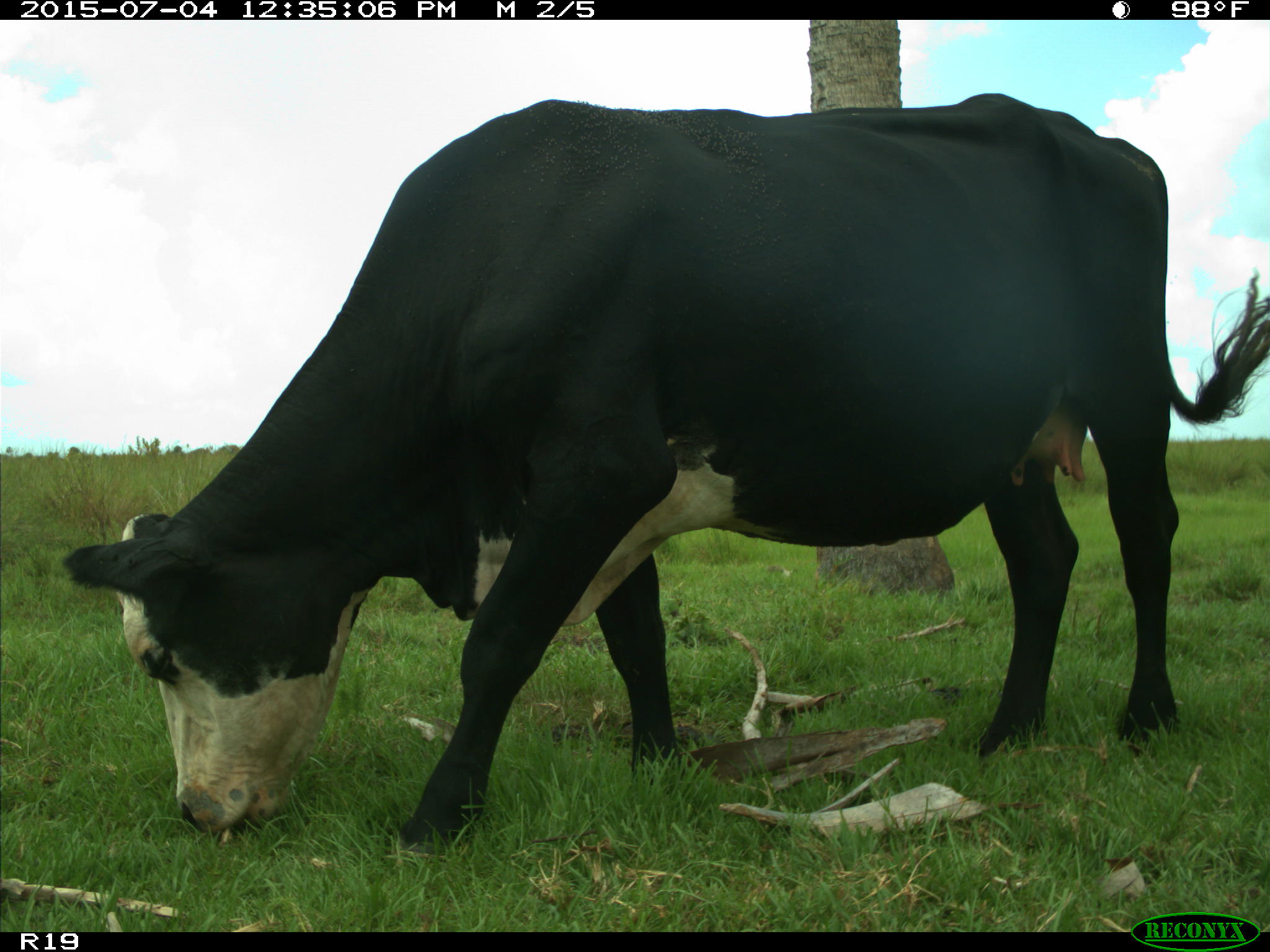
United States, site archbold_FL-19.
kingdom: Animalia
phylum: Chordata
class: Mammalia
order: Artiodactyla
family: Bovidae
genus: Bos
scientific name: Bos taurus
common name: domestic cow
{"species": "Bos taurus (domestic cow)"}